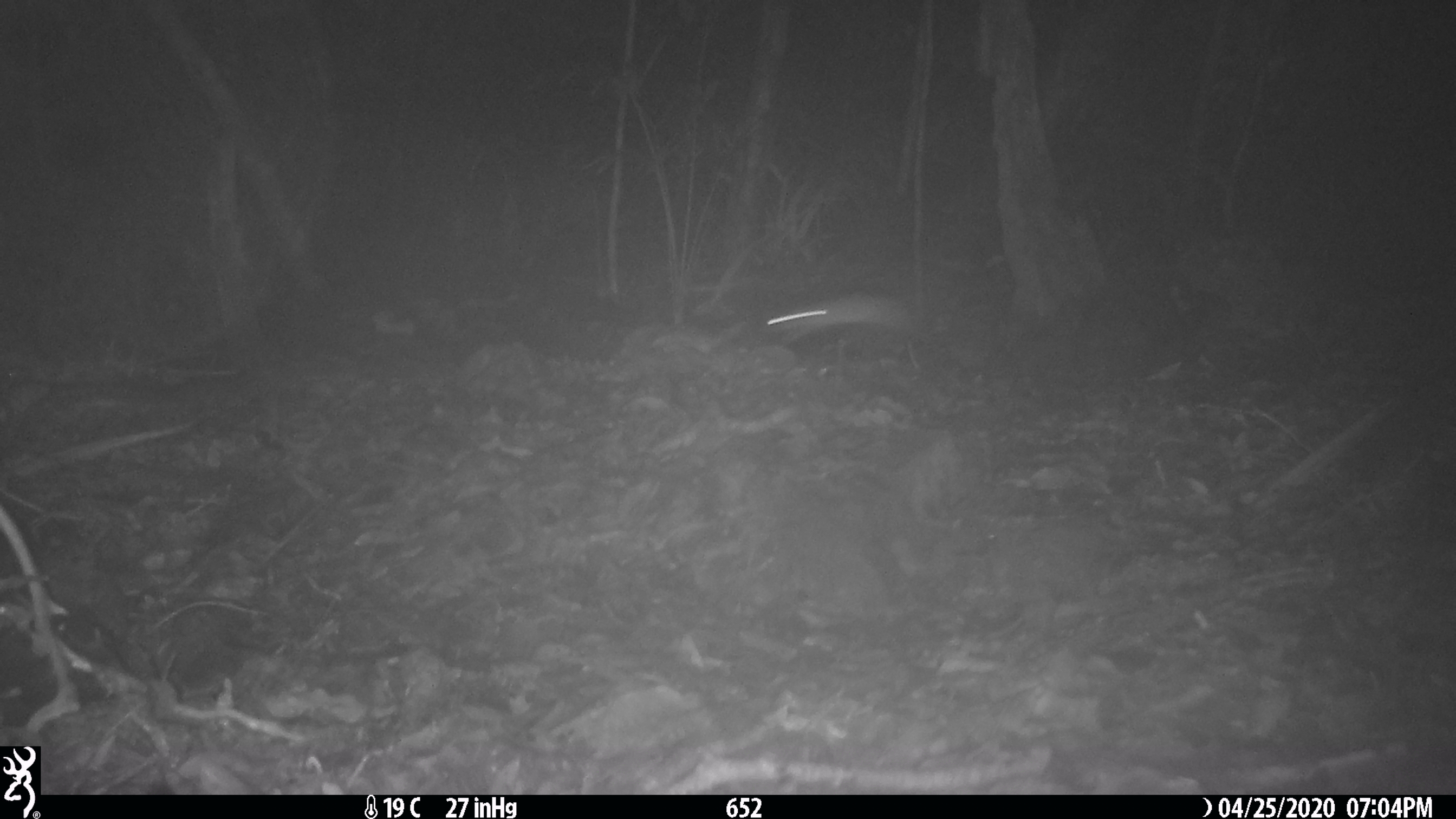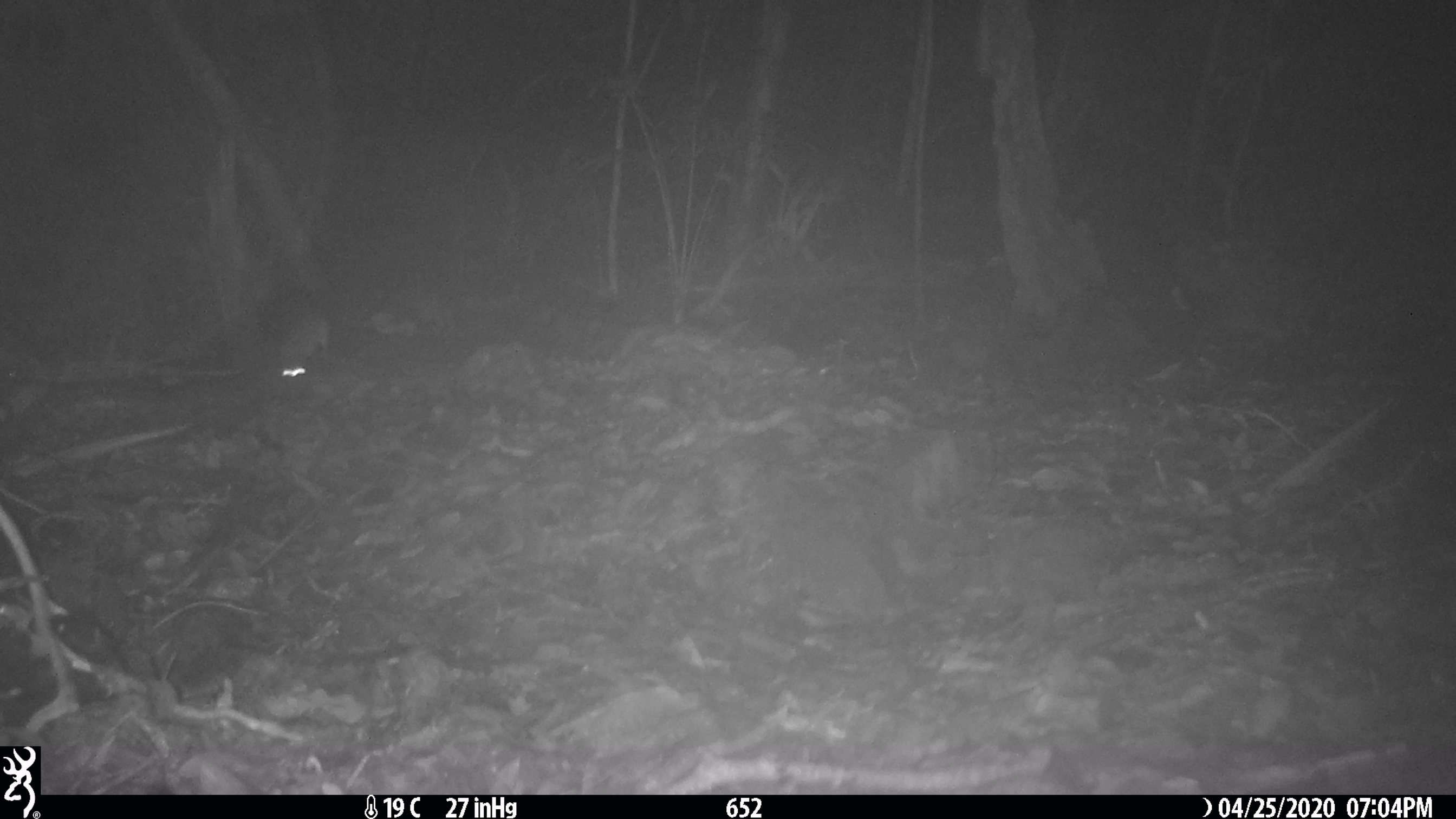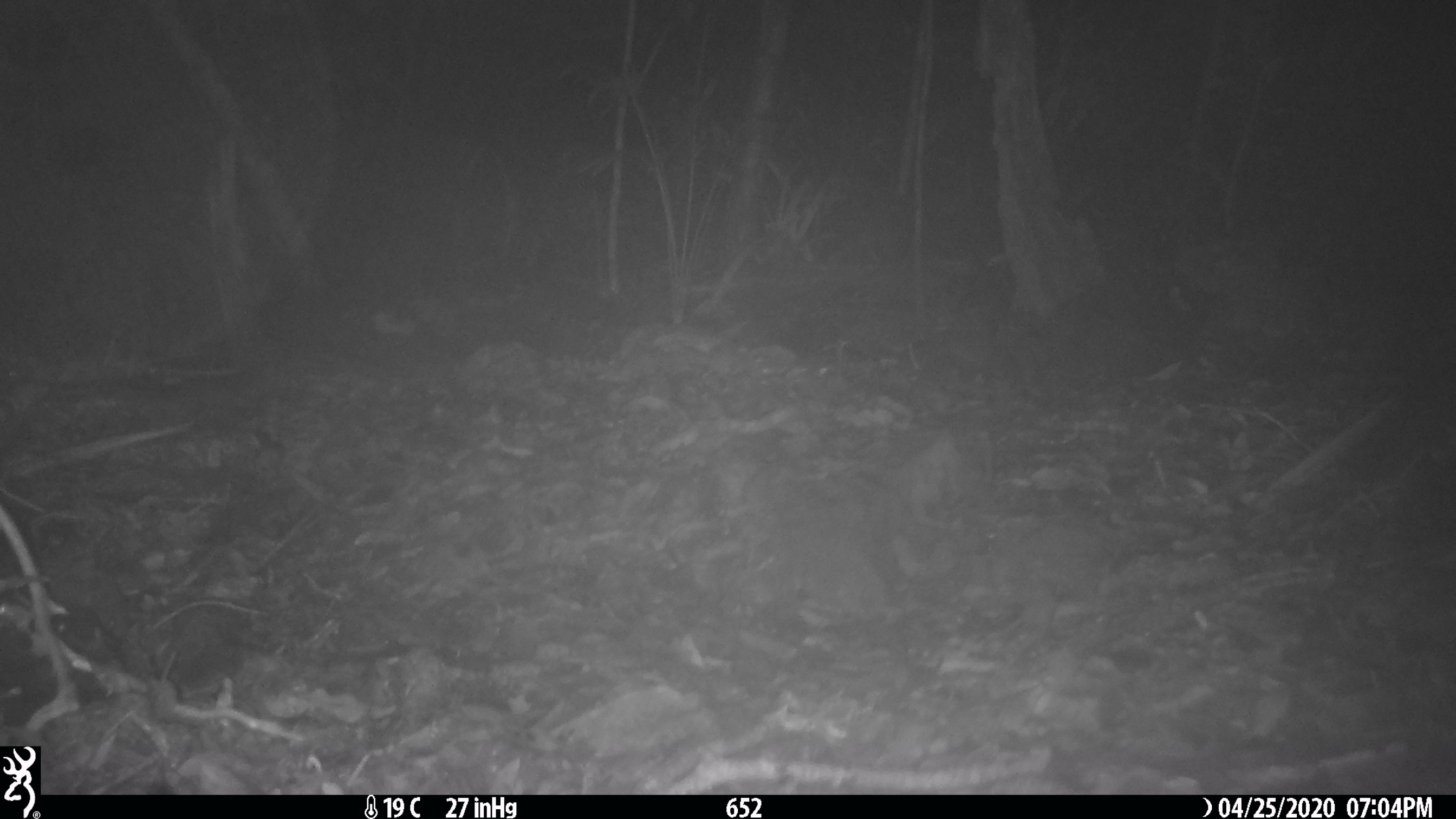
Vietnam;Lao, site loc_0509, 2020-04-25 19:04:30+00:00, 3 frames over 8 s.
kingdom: Animalia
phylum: Chordata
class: Mammalia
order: Rodentia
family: Muridae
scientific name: Muridae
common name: old-world mice and rats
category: unidentified murid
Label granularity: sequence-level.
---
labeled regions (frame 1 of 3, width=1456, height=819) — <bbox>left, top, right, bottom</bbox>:
unidentified murid: <bbox>763, 291, 915, 347</bbox>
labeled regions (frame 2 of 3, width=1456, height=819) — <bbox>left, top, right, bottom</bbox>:
unidentified murid: <bbox>279, 313, 331, 376</bbox>